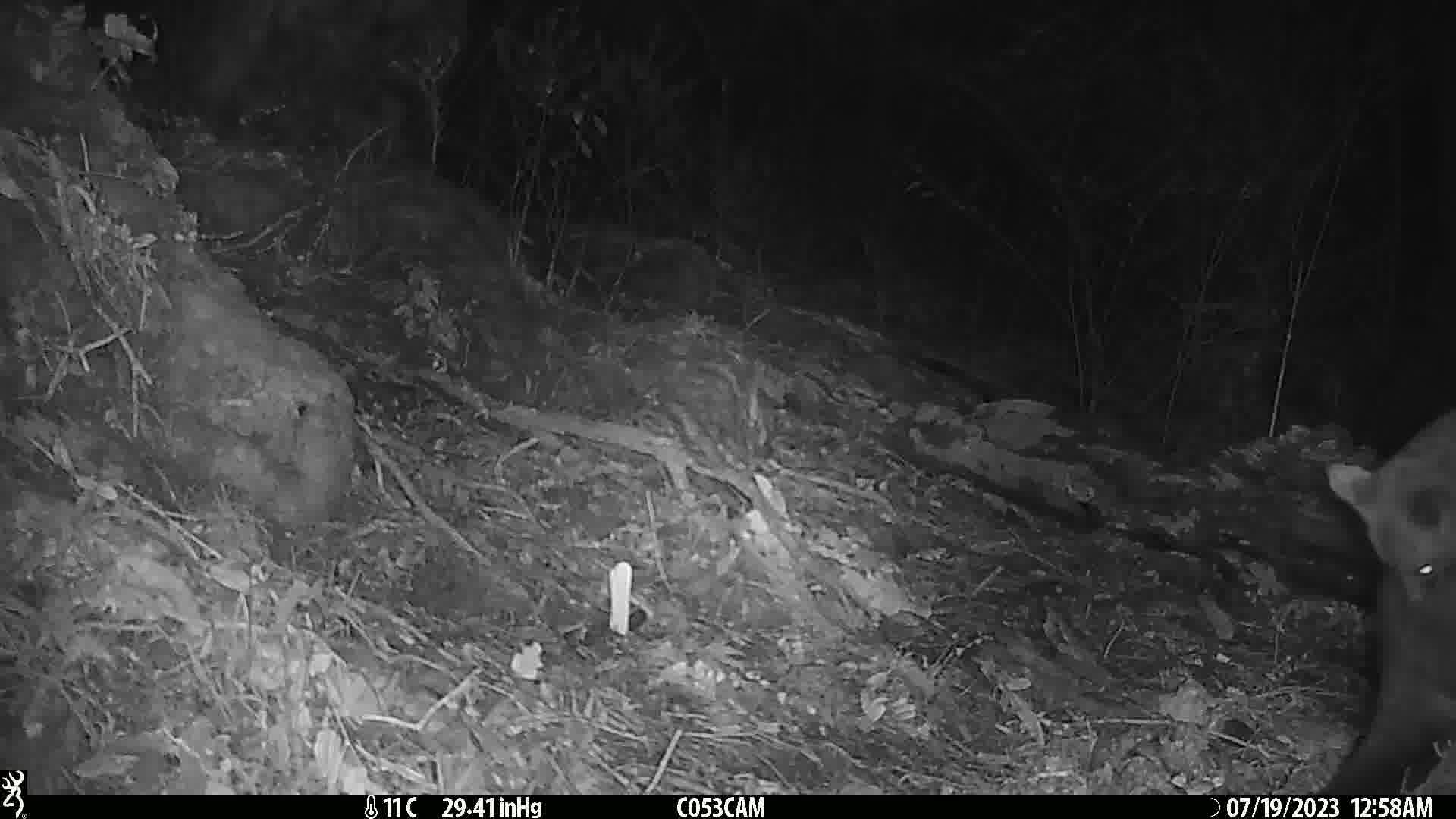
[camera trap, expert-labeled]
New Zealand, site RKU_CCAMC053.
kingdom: Animalia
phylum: Chordata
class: Mammalia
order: Diprotodontia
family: Phalangeridae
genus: Trichosurus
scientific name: Trichosurus vulpecula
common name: common brushtail possum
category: possum